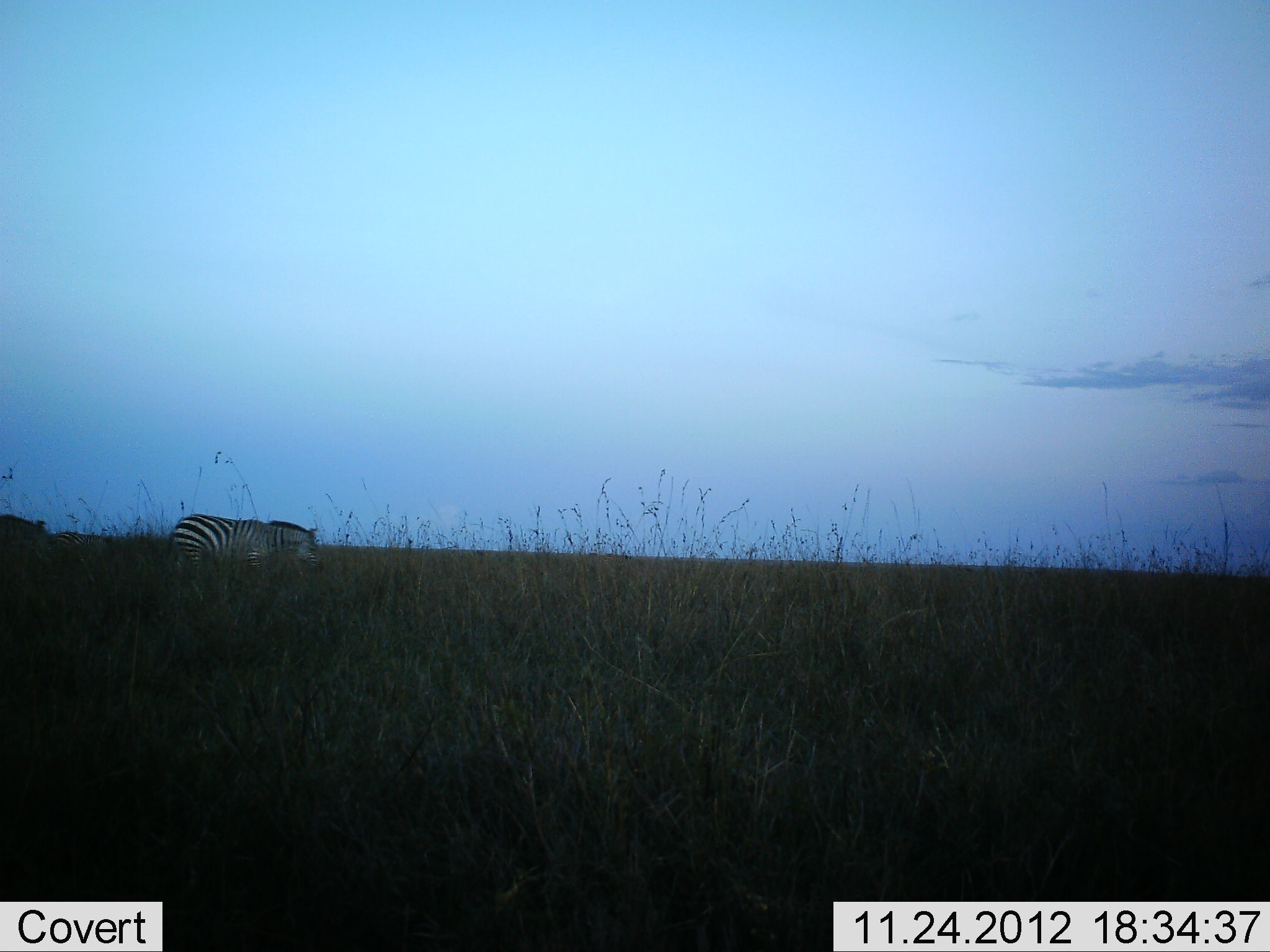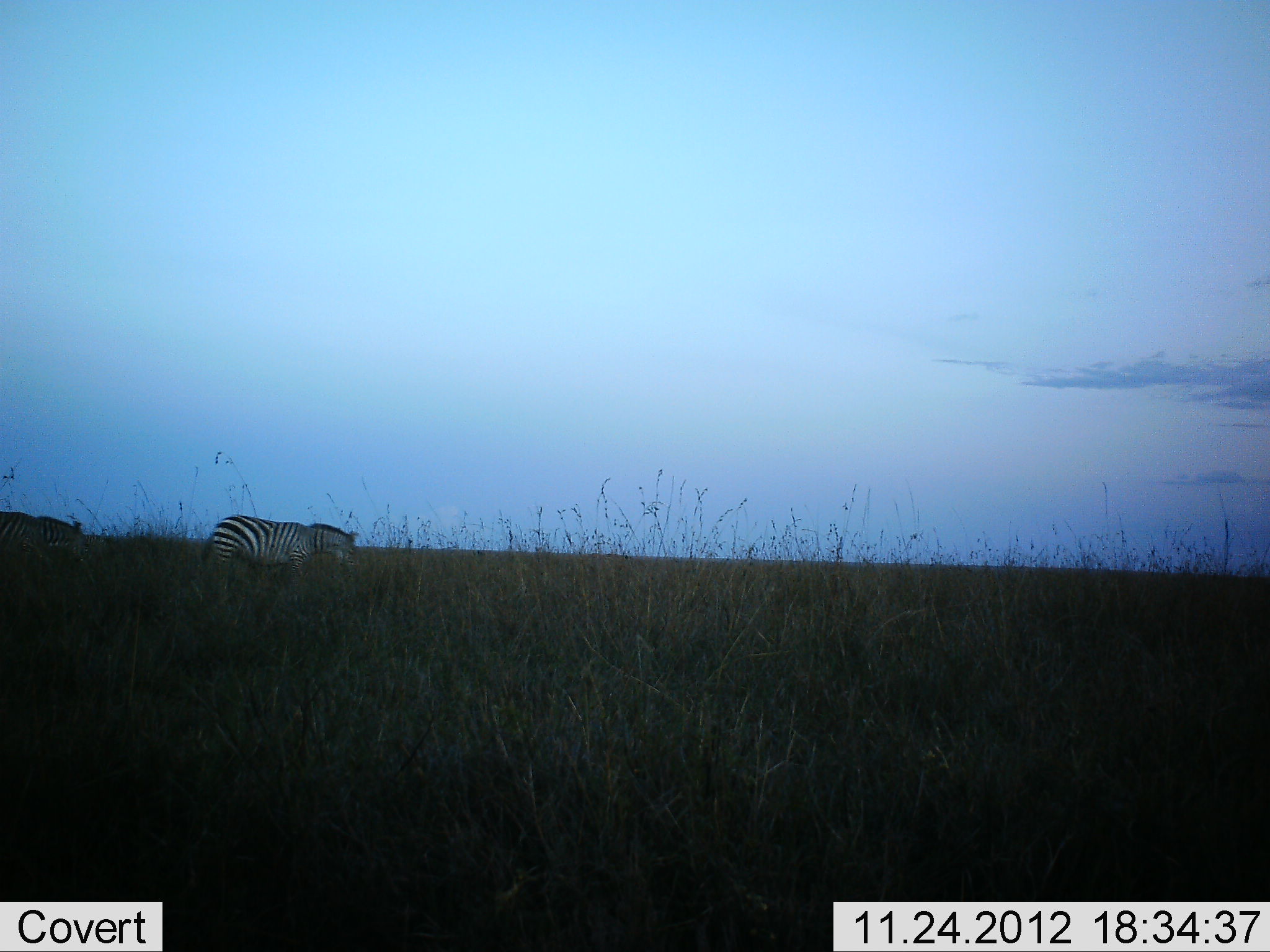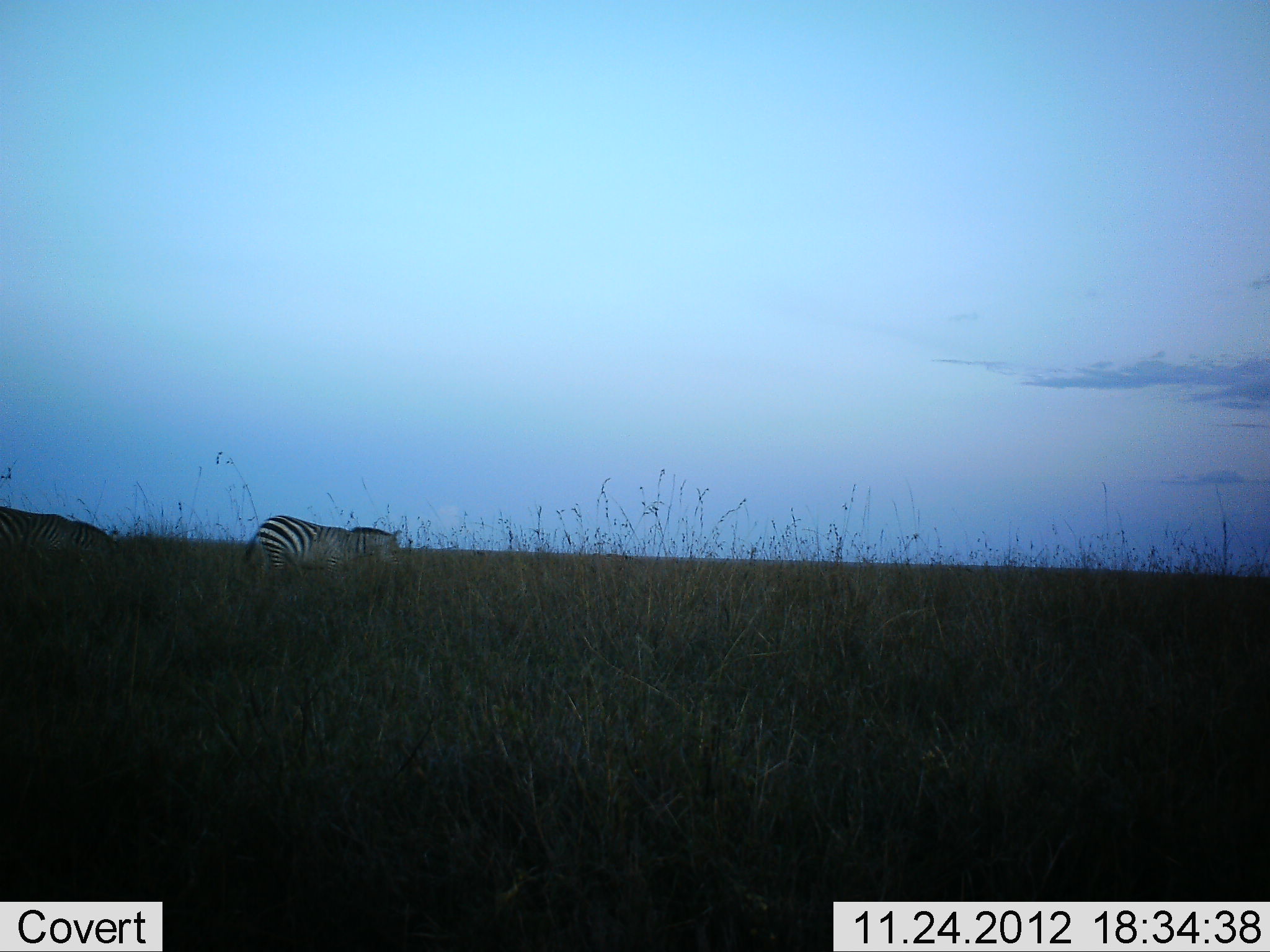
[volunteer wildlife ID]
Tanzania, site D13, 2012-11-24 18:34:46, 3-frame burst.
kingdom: Animalia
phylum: Chordata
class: Mammalia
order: Perissodactyla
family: Equidae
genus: Equus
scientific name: Equus quagga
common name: plains zebra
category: zebra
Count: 2.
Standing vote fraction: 0%.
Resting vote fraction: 0%.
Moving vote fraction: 100%.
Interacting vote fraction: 0%.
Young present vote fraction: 0%.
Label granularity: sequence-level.